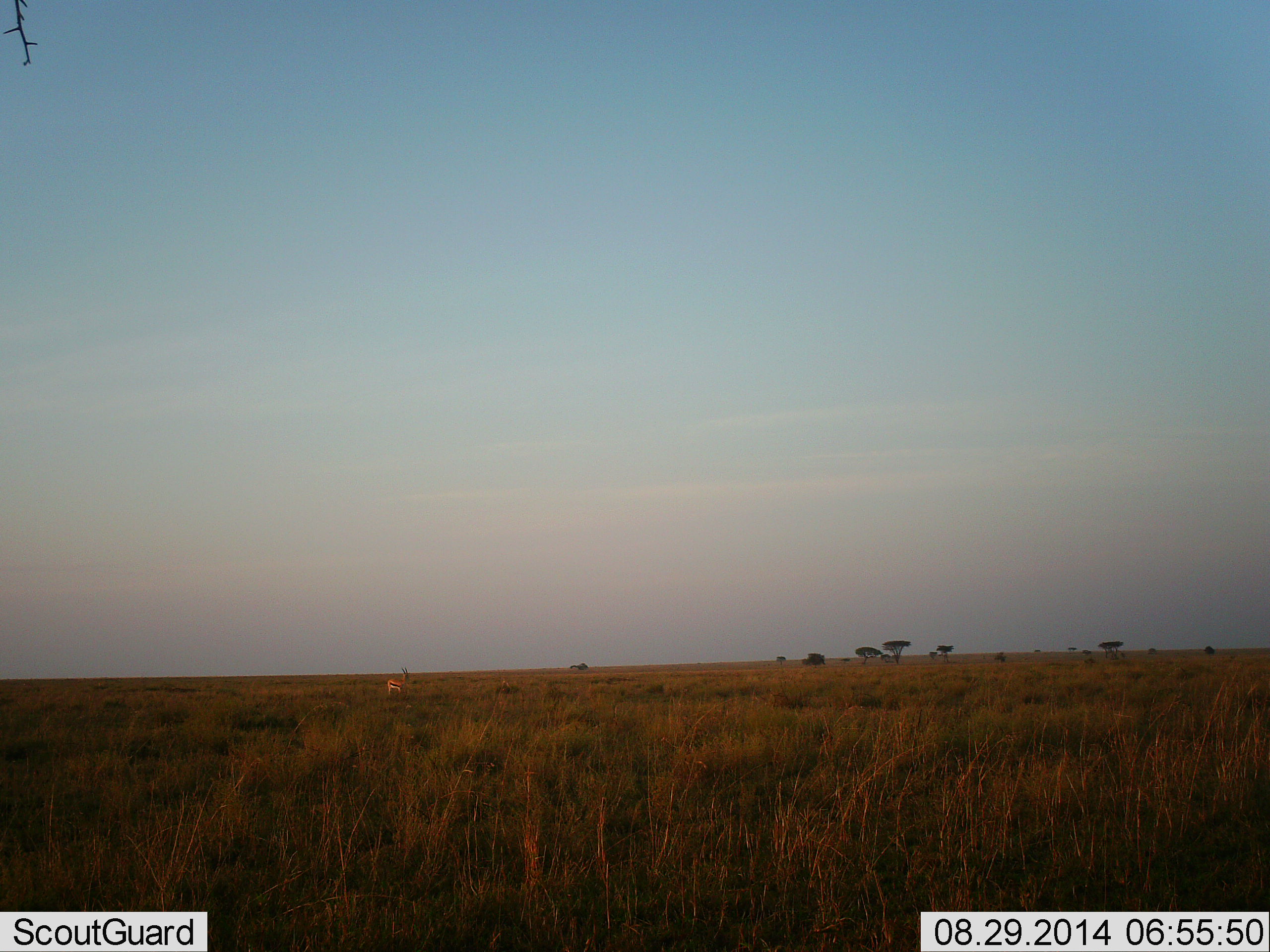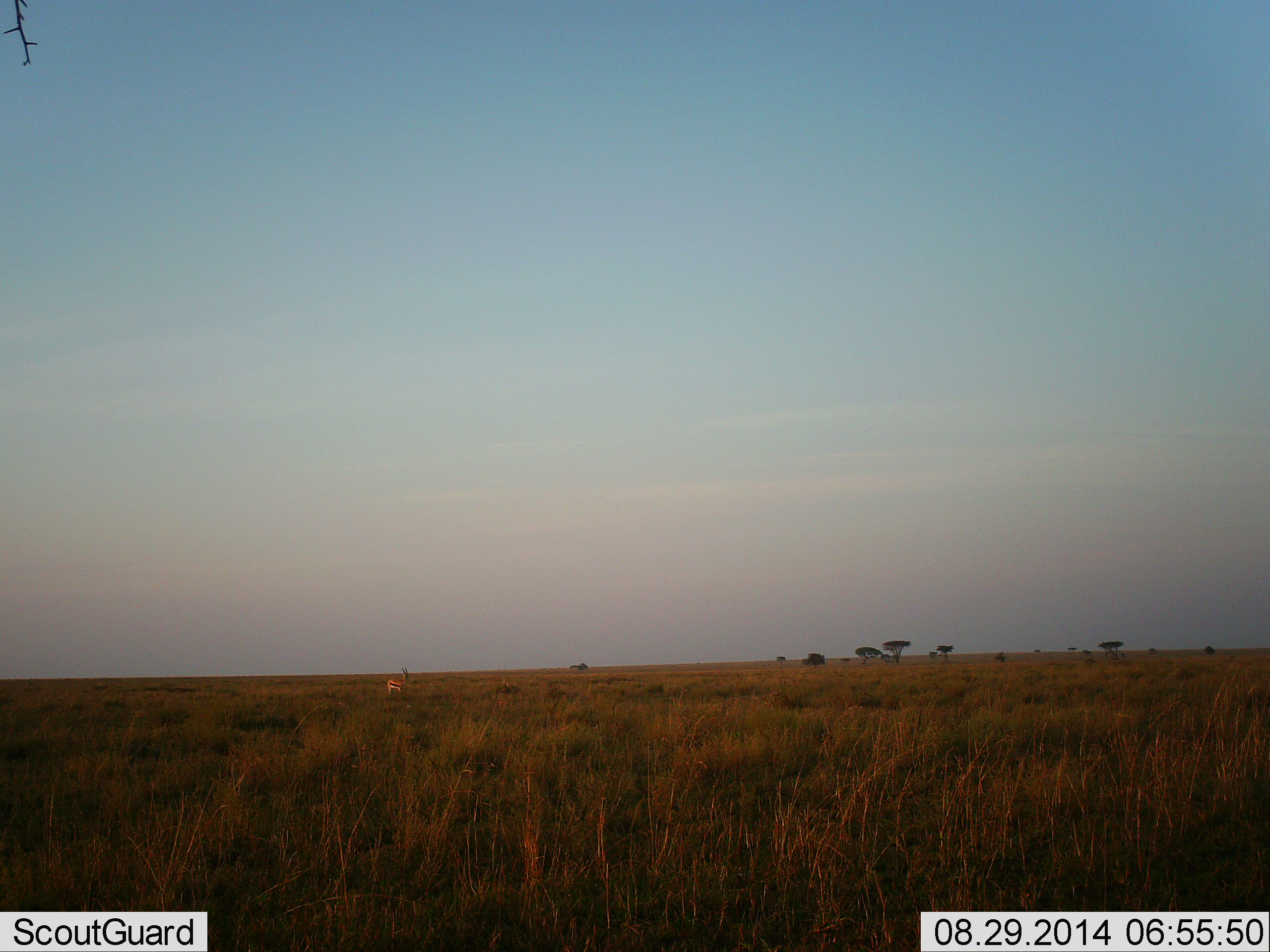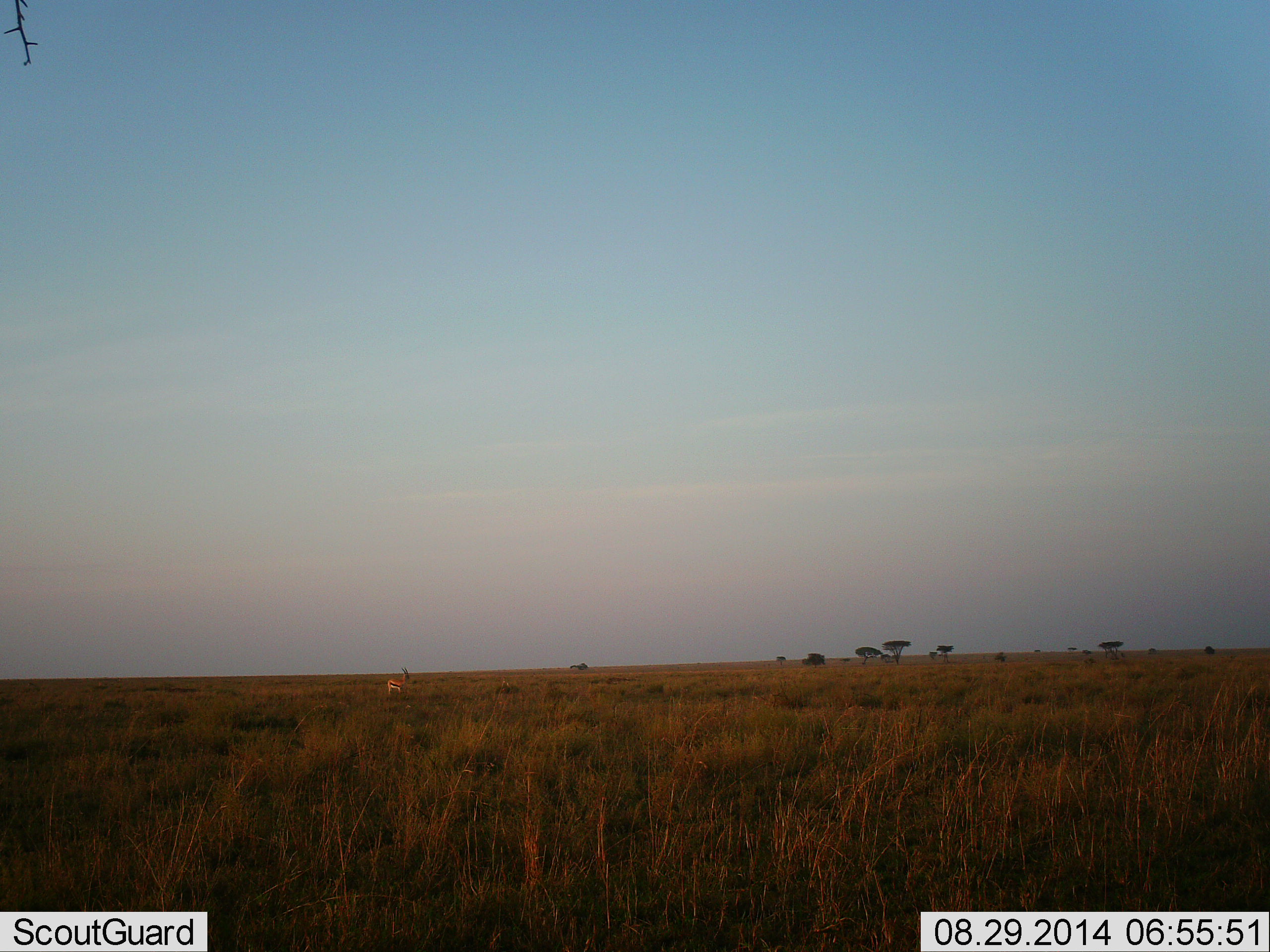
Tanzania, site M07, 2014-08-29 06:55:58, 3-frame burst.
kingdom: Animalia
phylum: Chordata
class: Mammalia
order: Artiodactyla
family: Bovidae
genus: Eudorcas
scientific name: Eudorcas thomsonii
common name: thomson's gazelle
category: gazellethomsons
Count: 1.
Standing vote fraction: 91%.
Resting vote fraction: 0%.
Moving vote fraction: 9%.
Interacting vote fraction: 0%.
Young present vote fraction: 0%.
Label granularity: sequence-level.